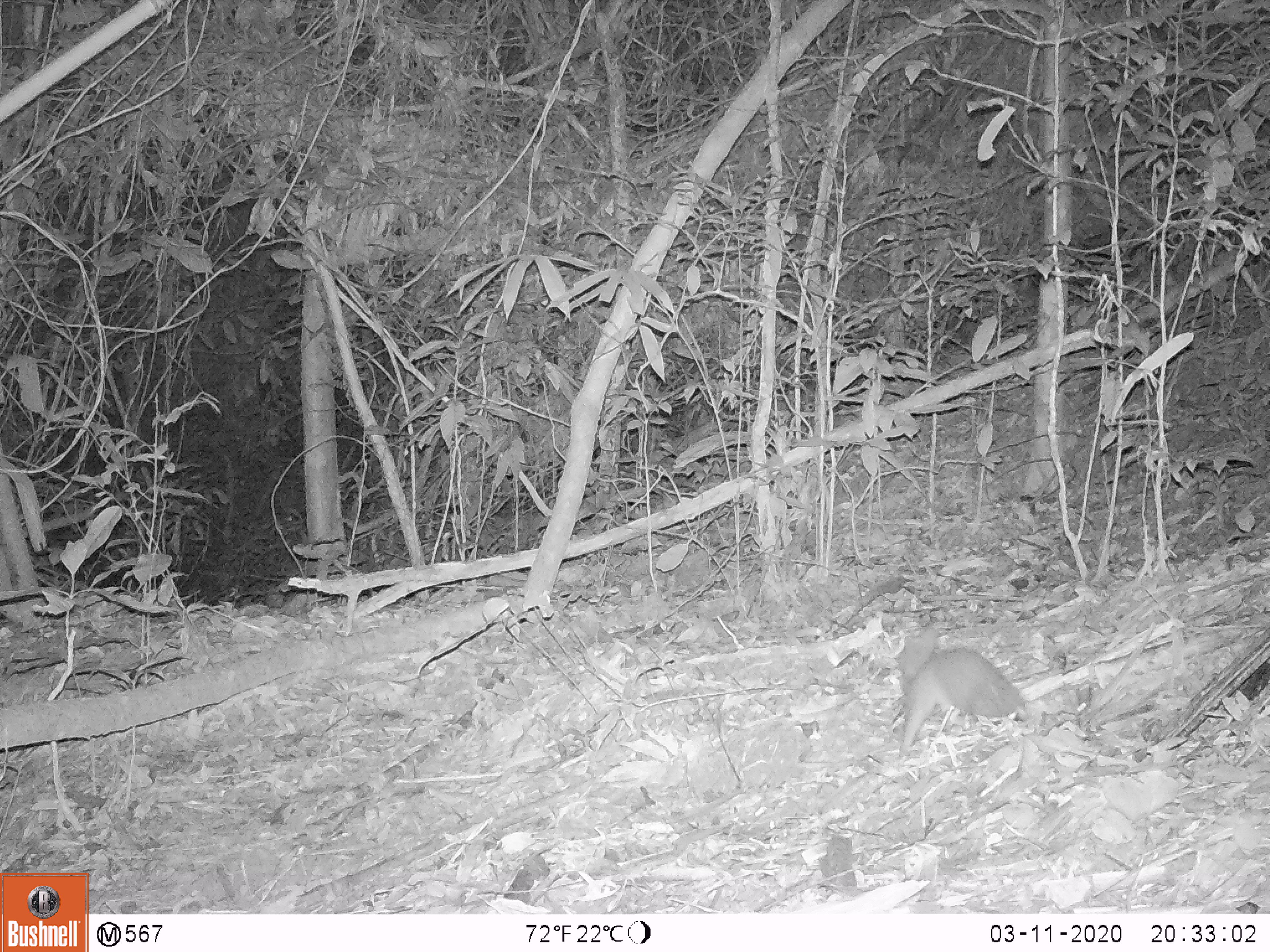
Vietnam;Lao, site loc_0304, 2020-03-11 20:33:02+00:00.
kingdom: Animalia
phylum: Chordata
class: Mammalia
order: Carnivora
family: Mustelidae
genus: Melogale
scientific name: Melogale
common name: ferret badger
Ferret badger (Melogale). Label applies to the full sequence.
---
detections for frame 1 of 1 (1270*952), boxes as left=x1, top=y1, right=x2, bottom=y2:
ferret badger: left=894, top=625, right=1028, bottom=756